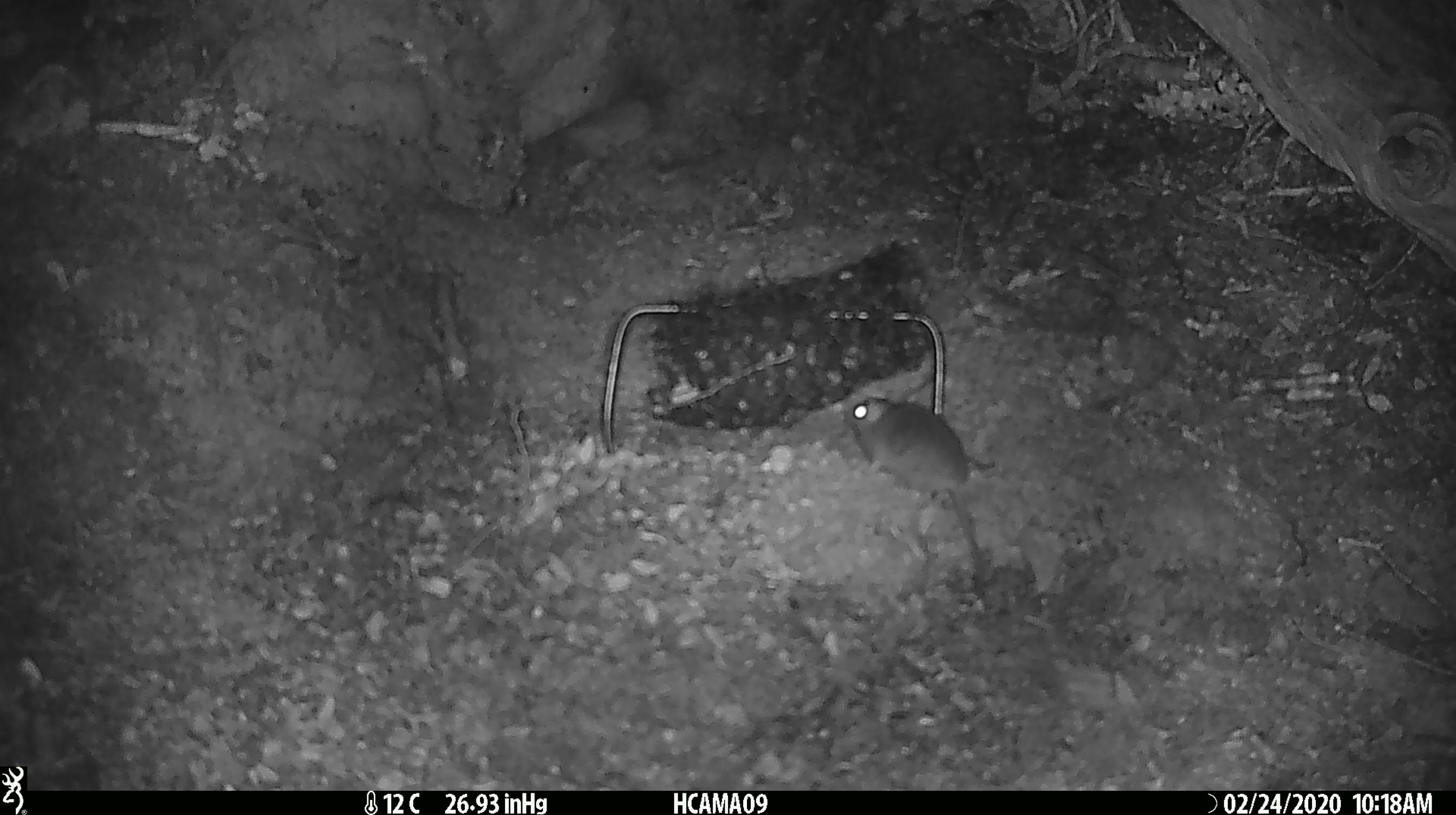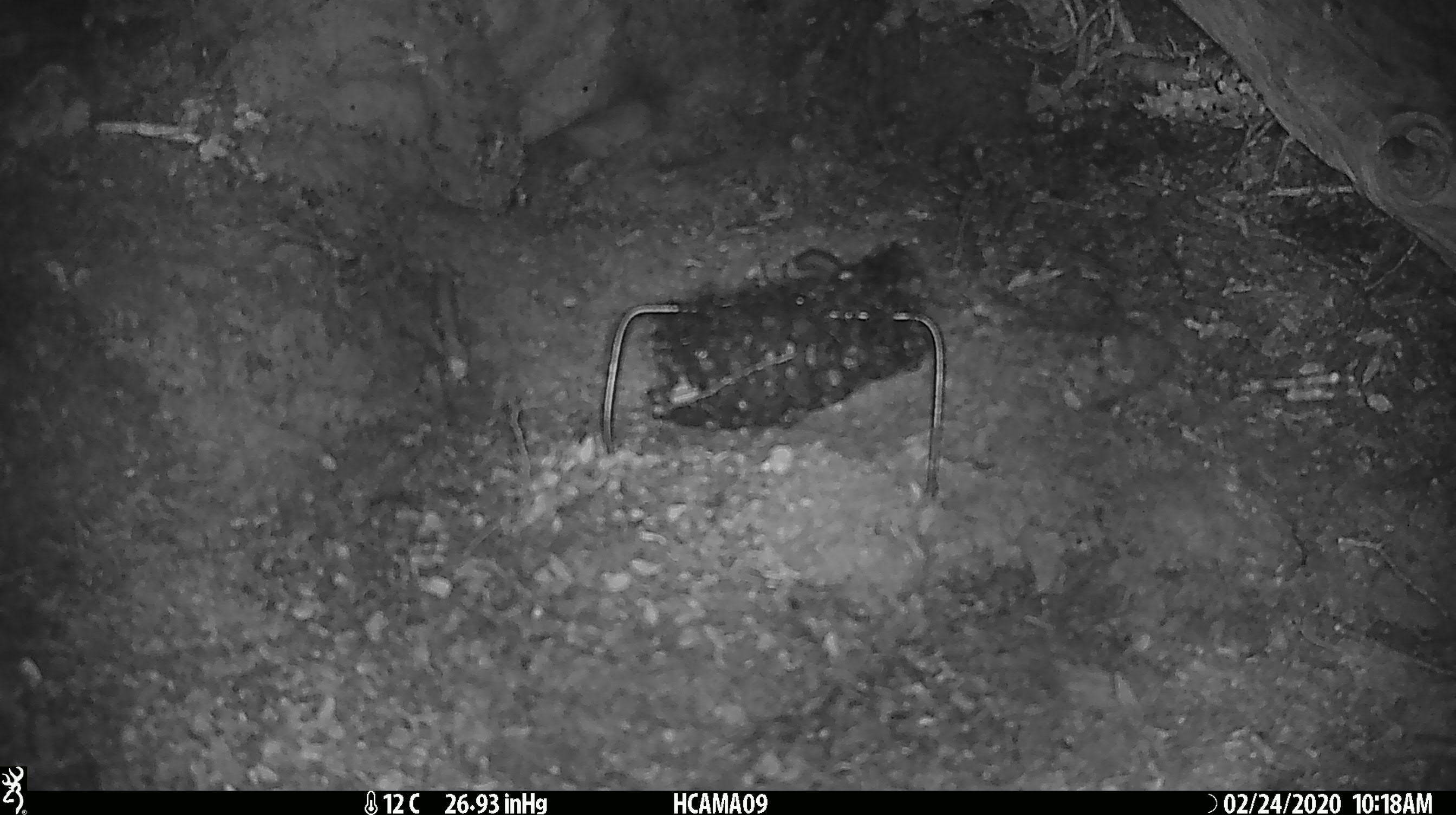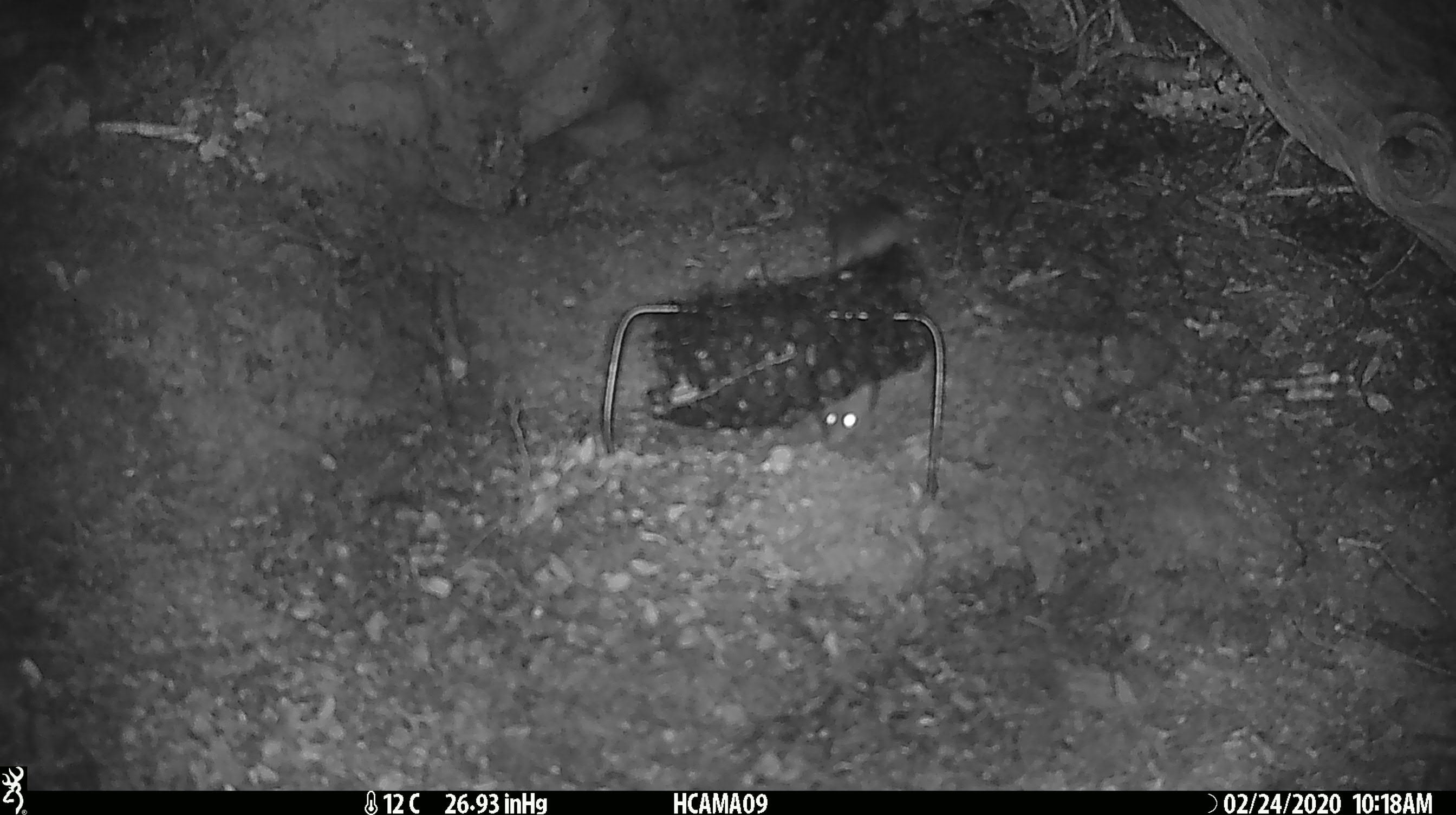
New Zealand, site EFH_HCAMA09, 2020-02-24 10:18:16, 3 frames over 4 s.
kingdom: Animalia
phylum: Chordata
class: Mammalia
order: Rodentia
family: Muridae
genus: Mus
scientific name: Mus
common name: mouse